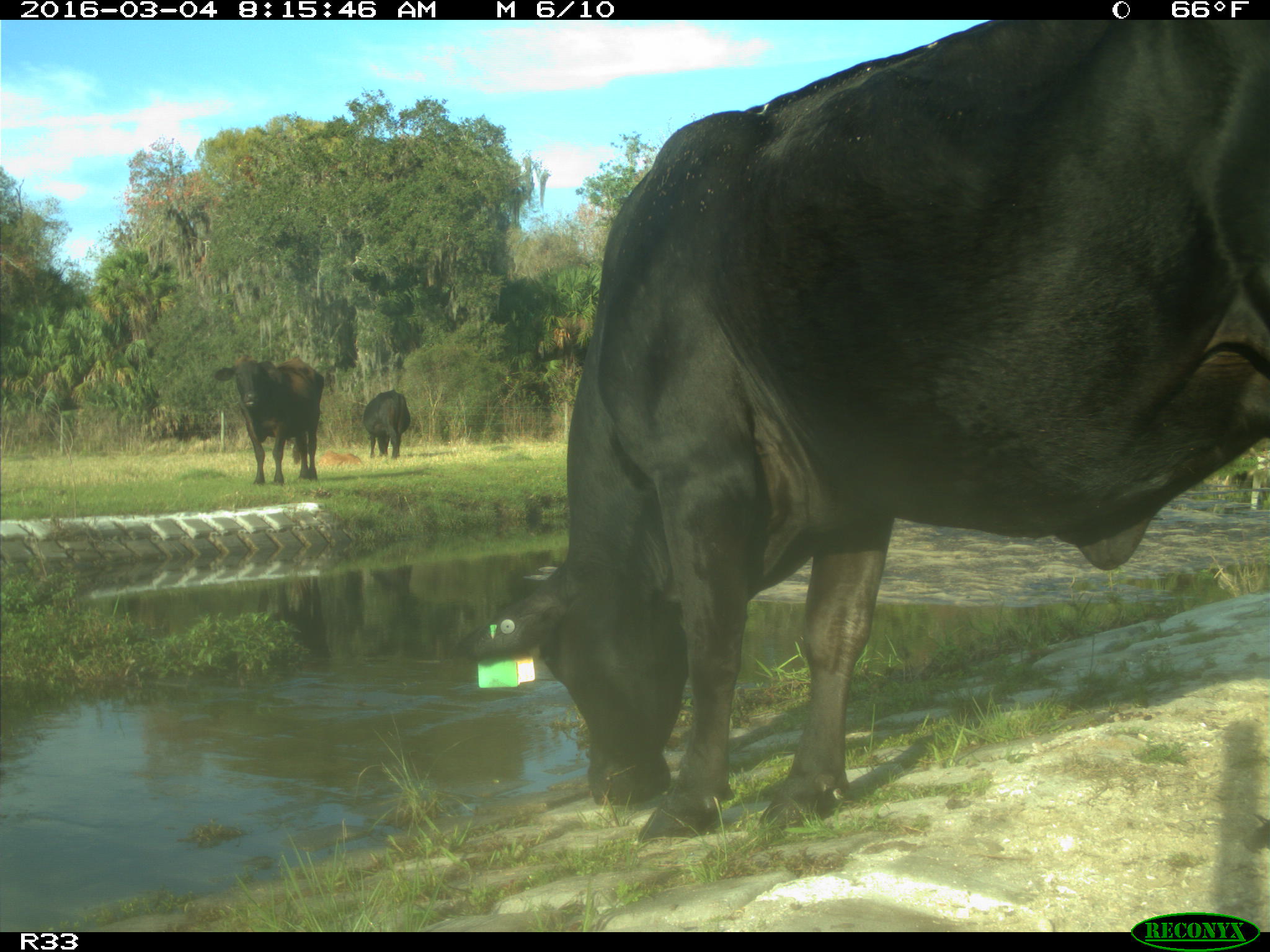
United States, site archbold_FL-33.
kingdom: Animalia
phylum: Chordata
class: Mammalia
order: Artiodactyla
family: Bovidae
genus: Bos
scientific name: Bos taurus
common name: domestic cow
Bos taurus (domestic cow).